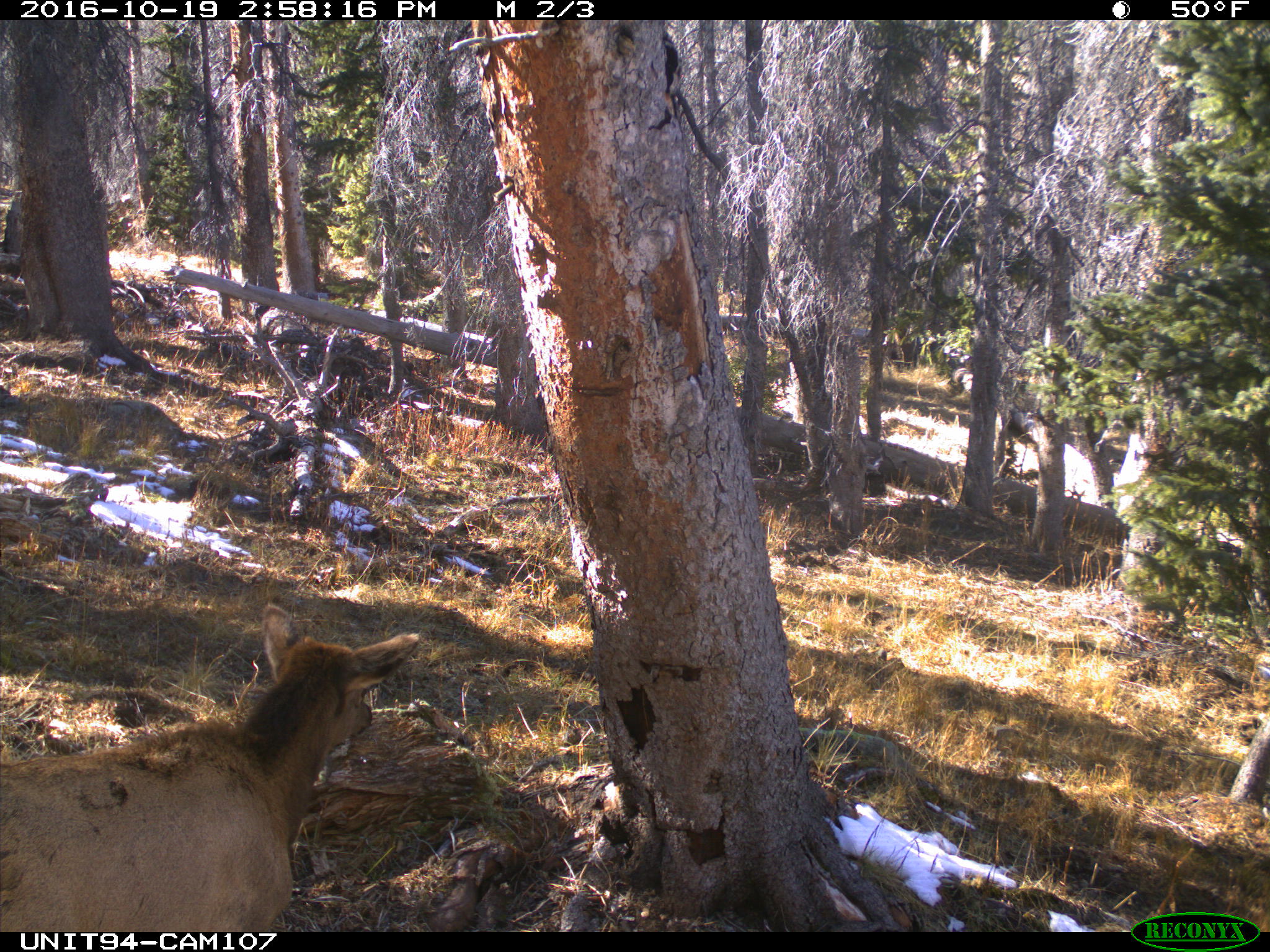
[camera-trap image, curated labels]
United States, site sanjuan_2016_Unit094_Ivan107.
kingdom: Animalia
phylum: Chordata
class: Mammalia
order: Artiodactyla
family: Cervidae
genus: Cervus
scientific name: Cervus elaphus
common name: red deer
Cervus elaphus (red deer).